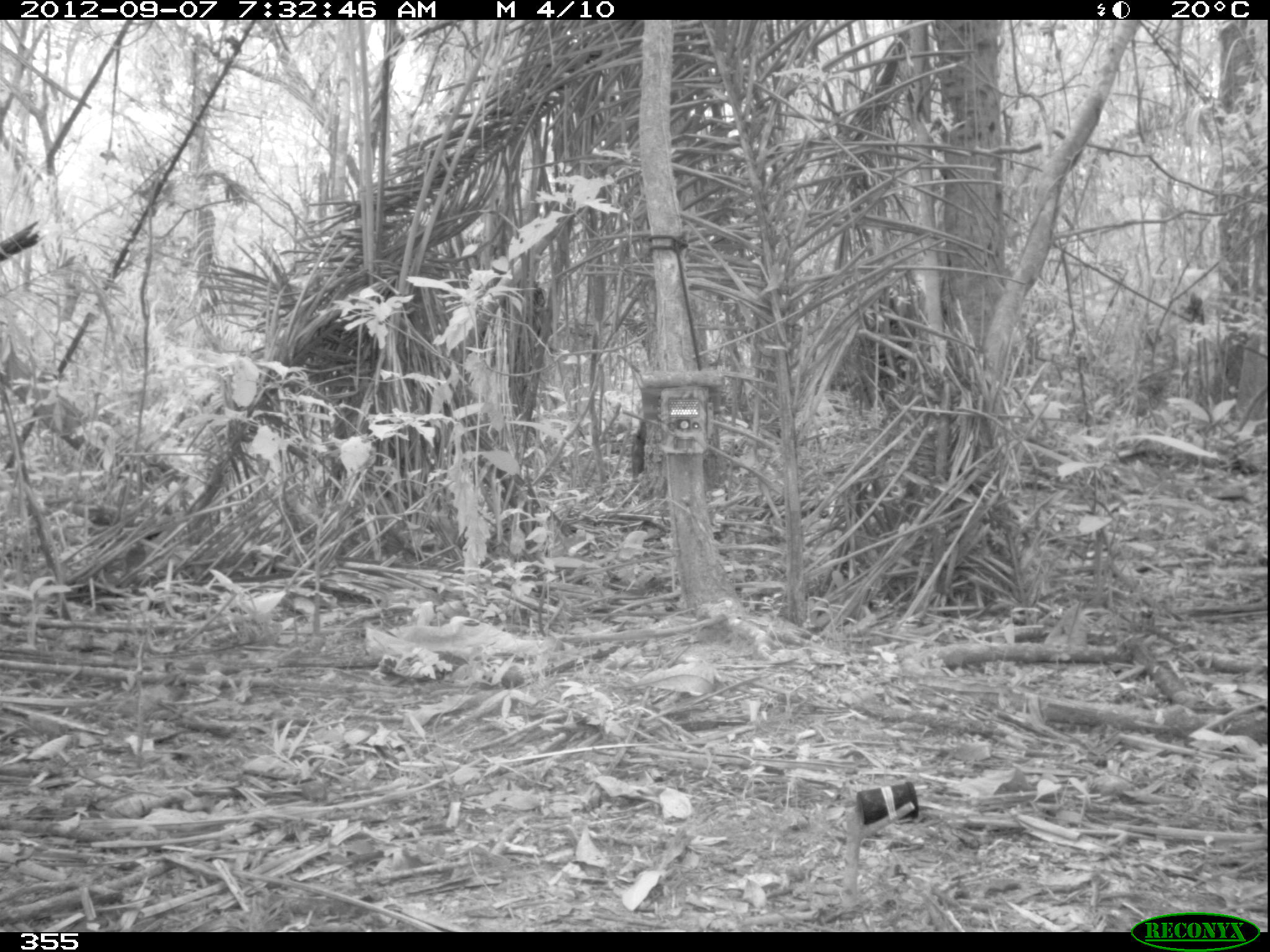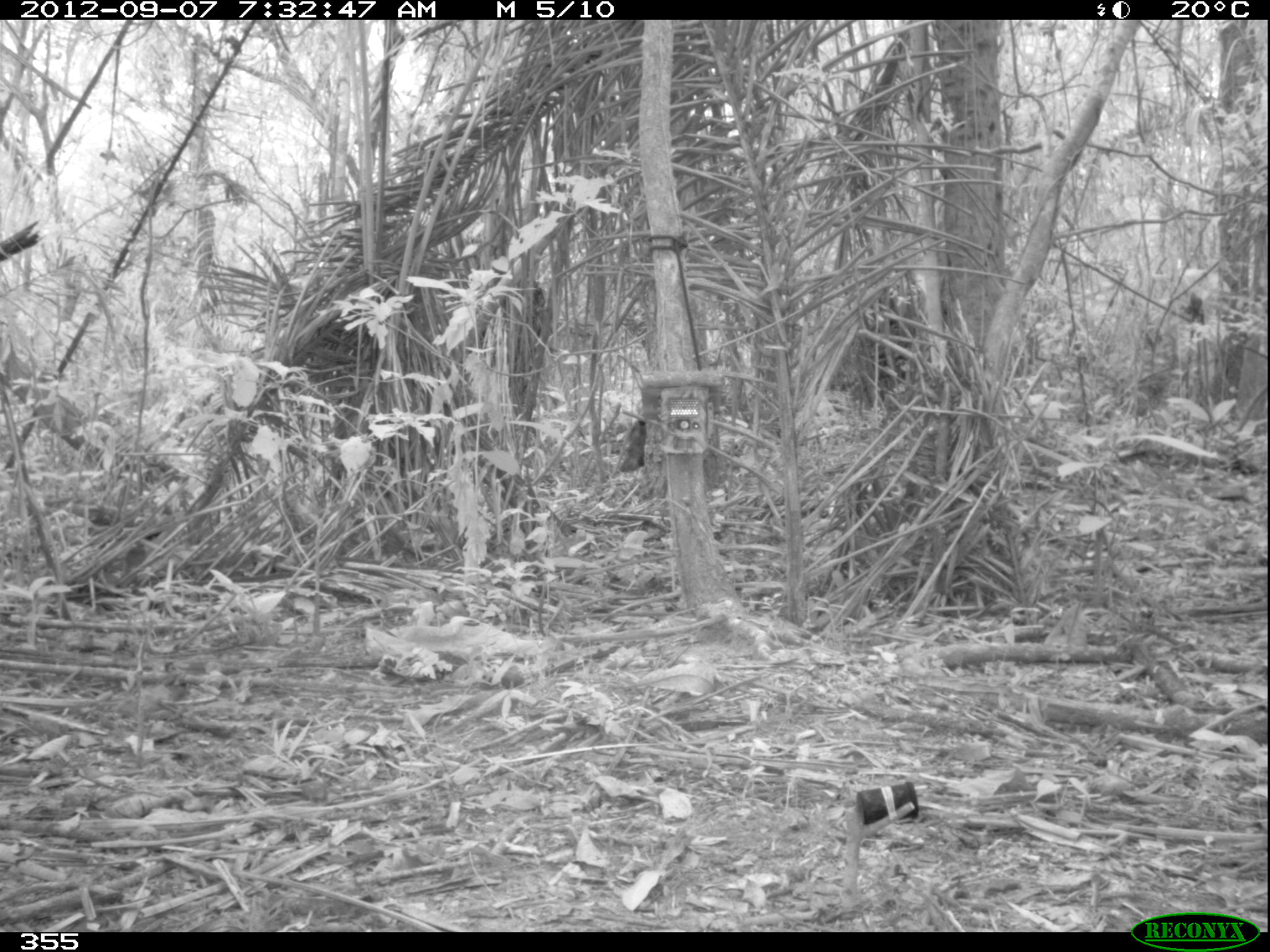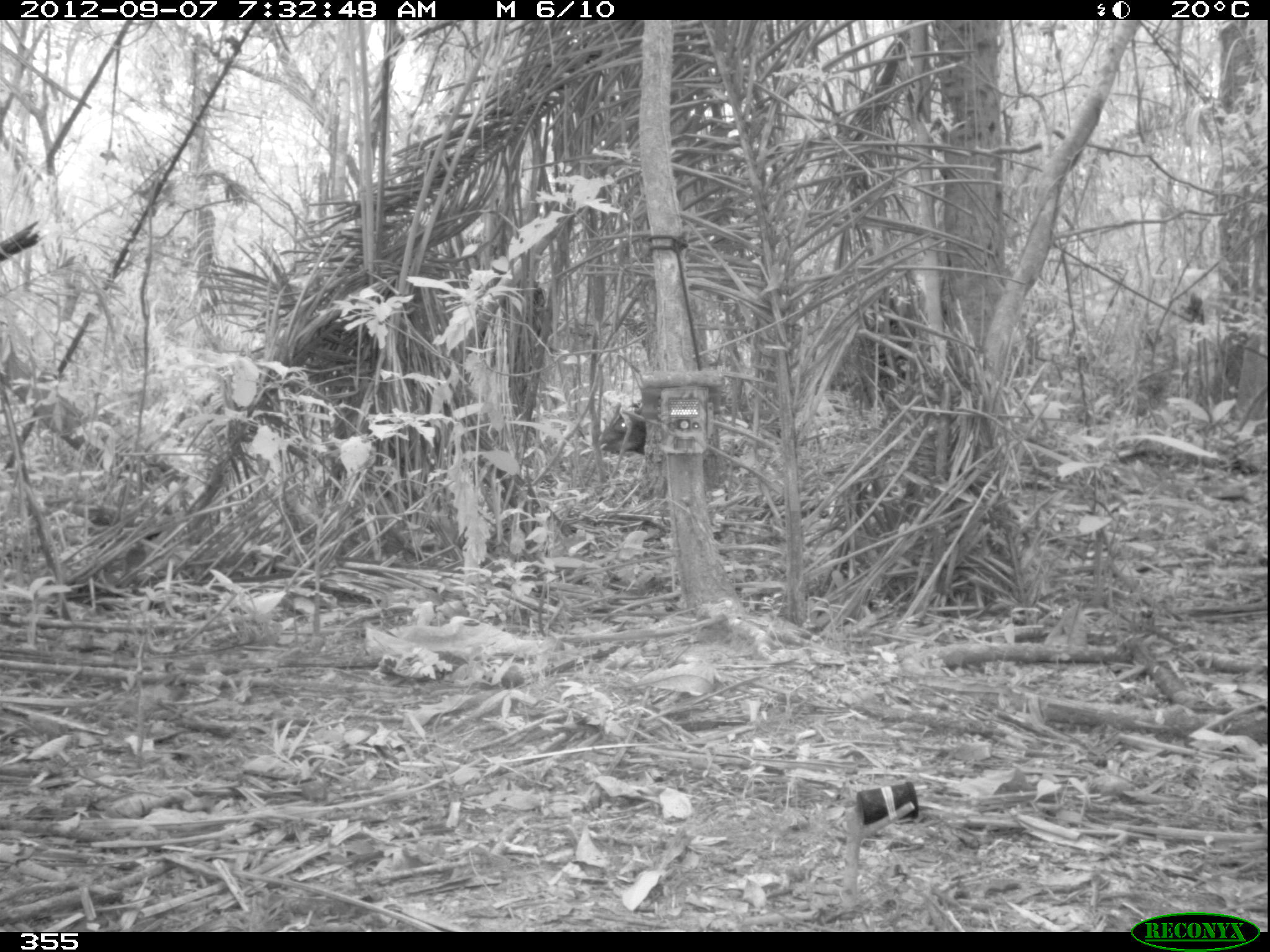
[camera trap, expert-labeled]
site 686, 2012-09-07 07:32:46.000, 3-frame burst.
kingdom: Animalia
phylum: Chordata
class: Mammalia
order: Artiodactyla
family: Tayassuidae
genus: Tayassu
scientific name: Tayassu pecari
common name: white-lipped peccary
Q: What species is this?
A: Tayassu pecari (white-lipped peccary).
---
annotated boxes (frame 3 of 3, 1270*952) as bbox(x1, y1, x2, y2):
tayassu pecari: bbox(598, 402, 645, 457)